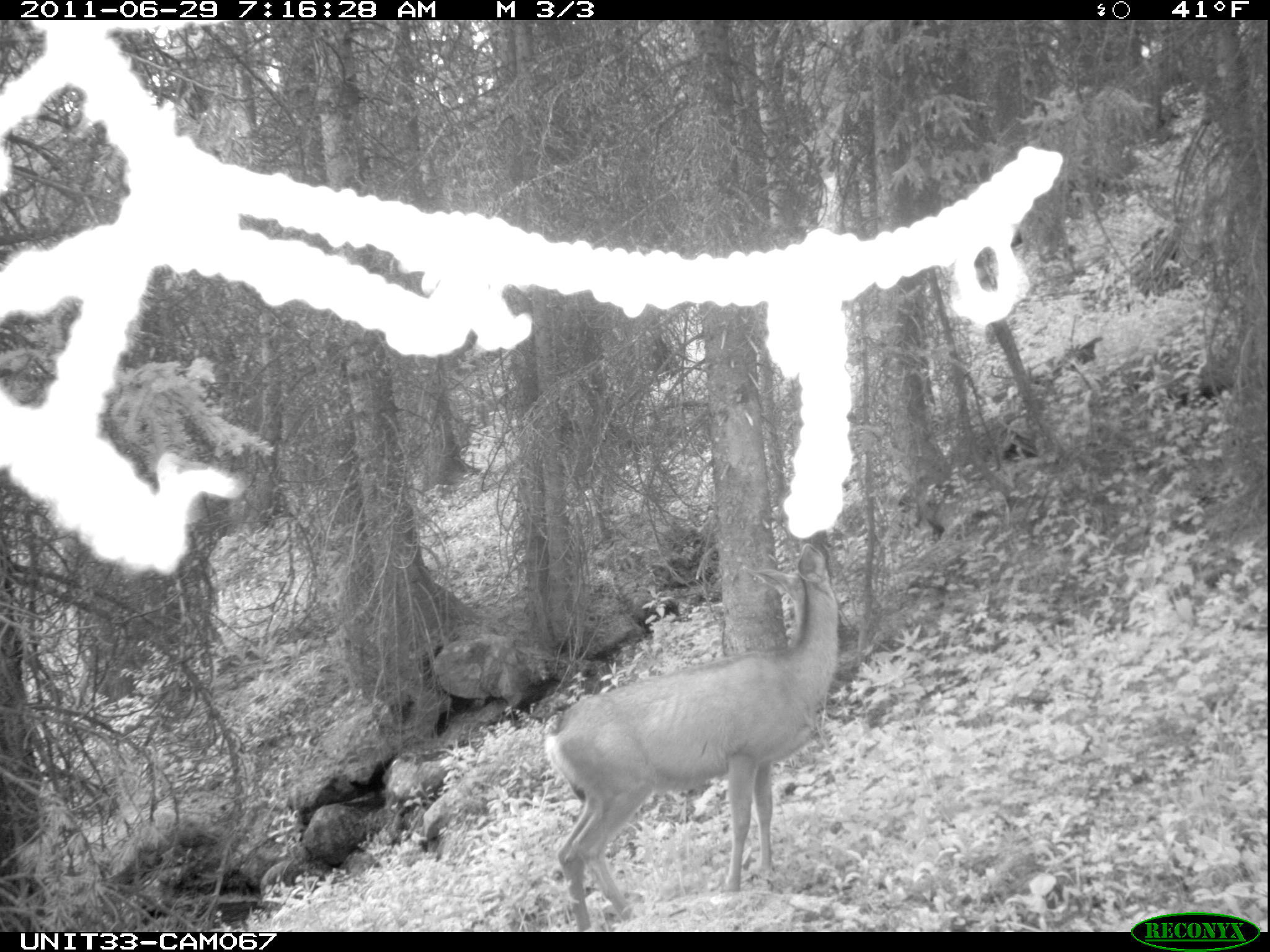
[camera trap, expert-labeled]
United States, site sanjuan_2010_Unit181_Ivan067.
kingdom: Animalia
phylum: Chordata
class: Mammalia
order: Artiodactyla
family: Cervidae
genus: Odocoileus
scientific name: Odocoileus hemionus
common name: mule deer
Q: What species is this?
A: Odocoileus hemionus (mule deer).